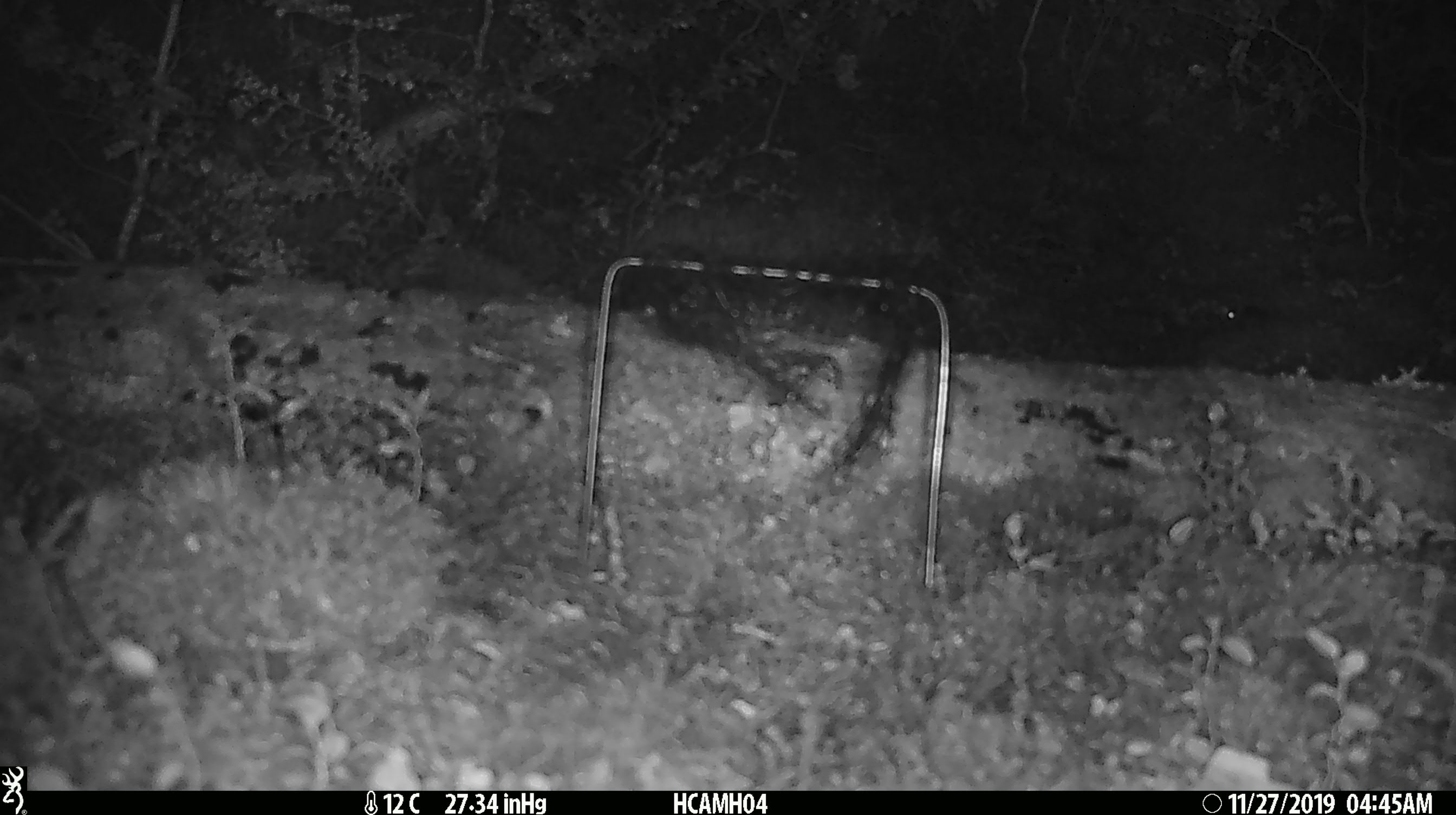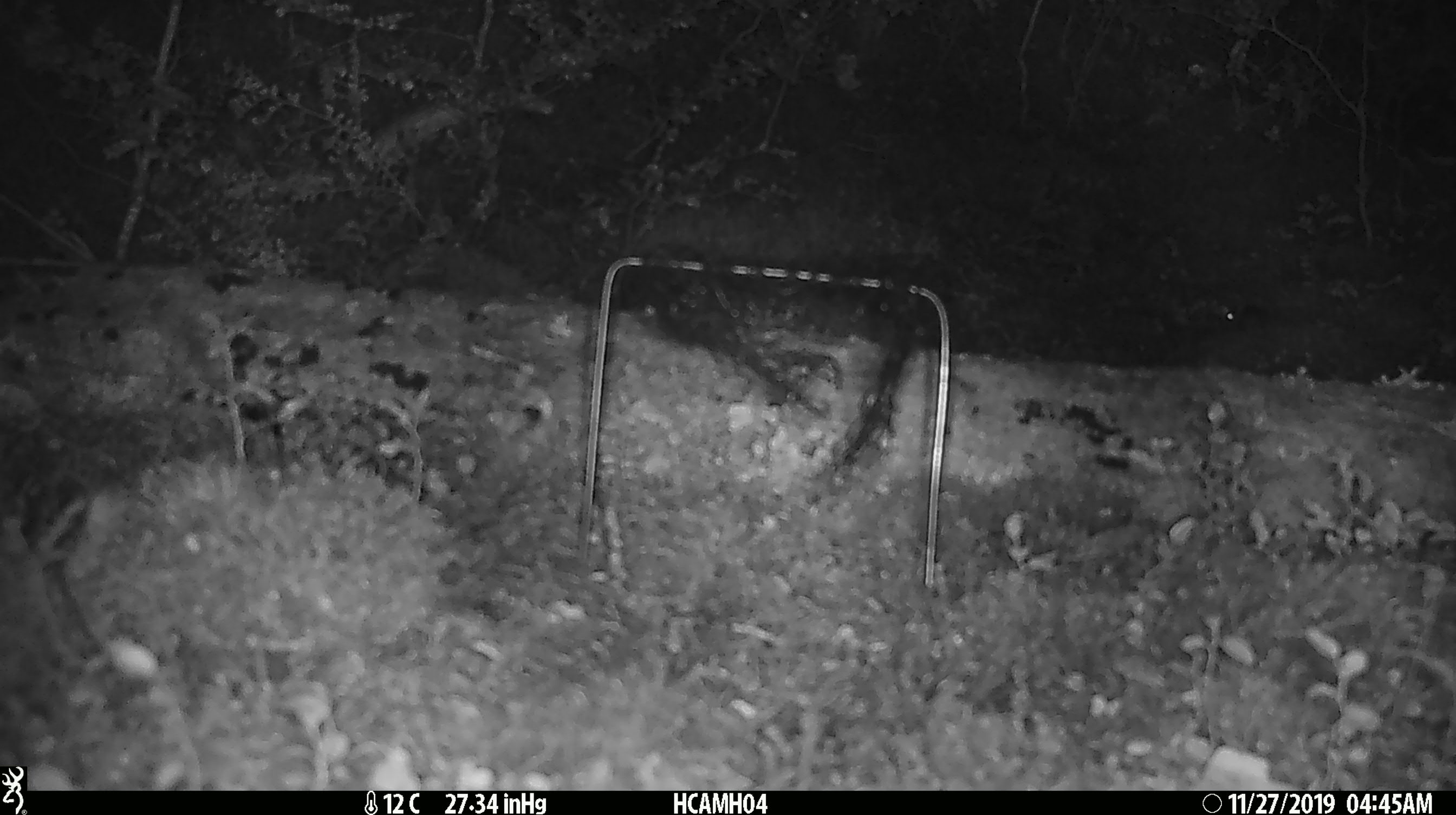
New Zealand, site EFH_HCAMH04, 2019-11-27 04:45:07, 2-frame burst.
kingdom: Animalia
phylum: Chordata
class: Mammalia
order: Rodentia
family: Muridae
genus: Mus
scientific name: Mus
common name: mouse